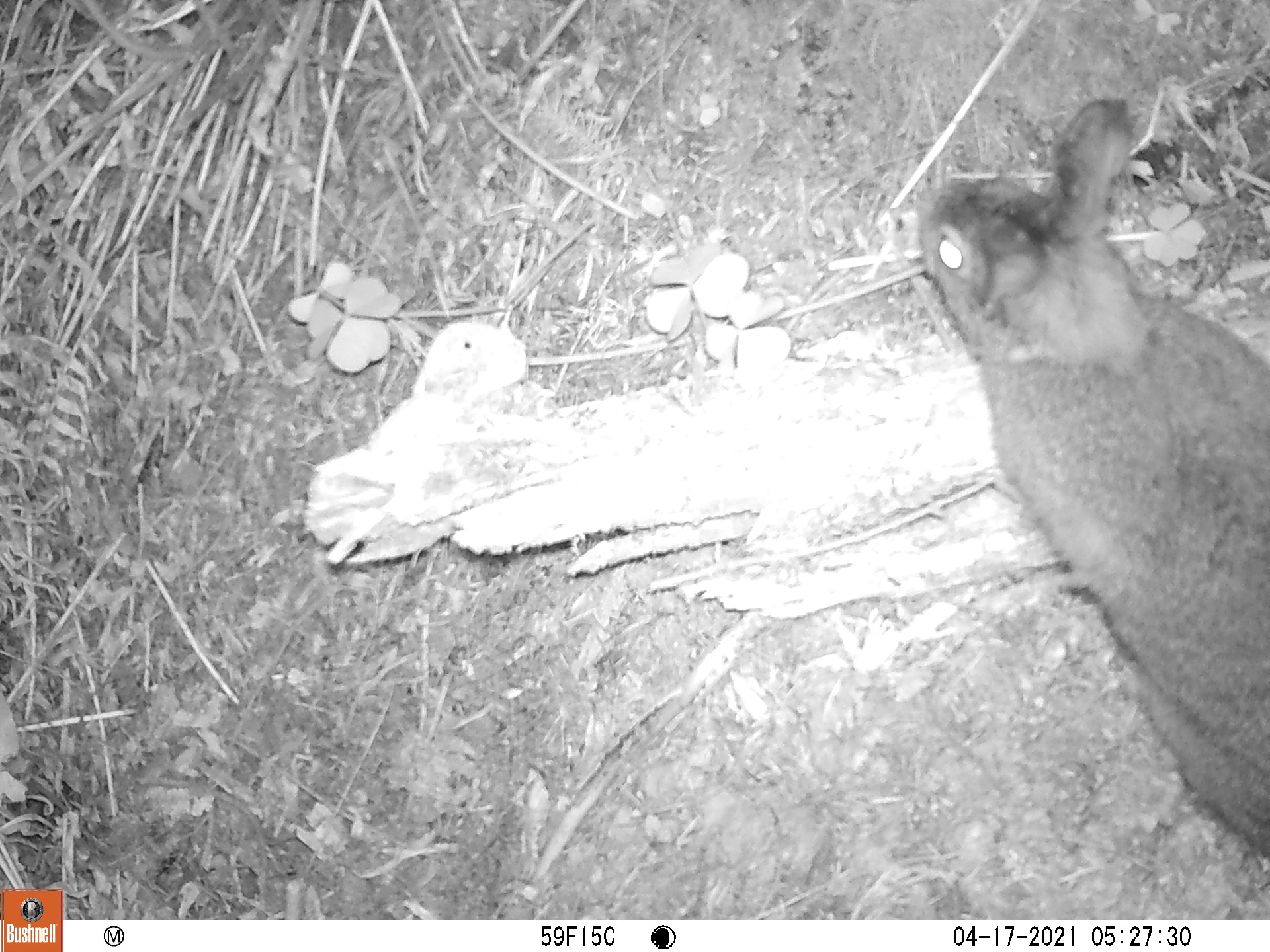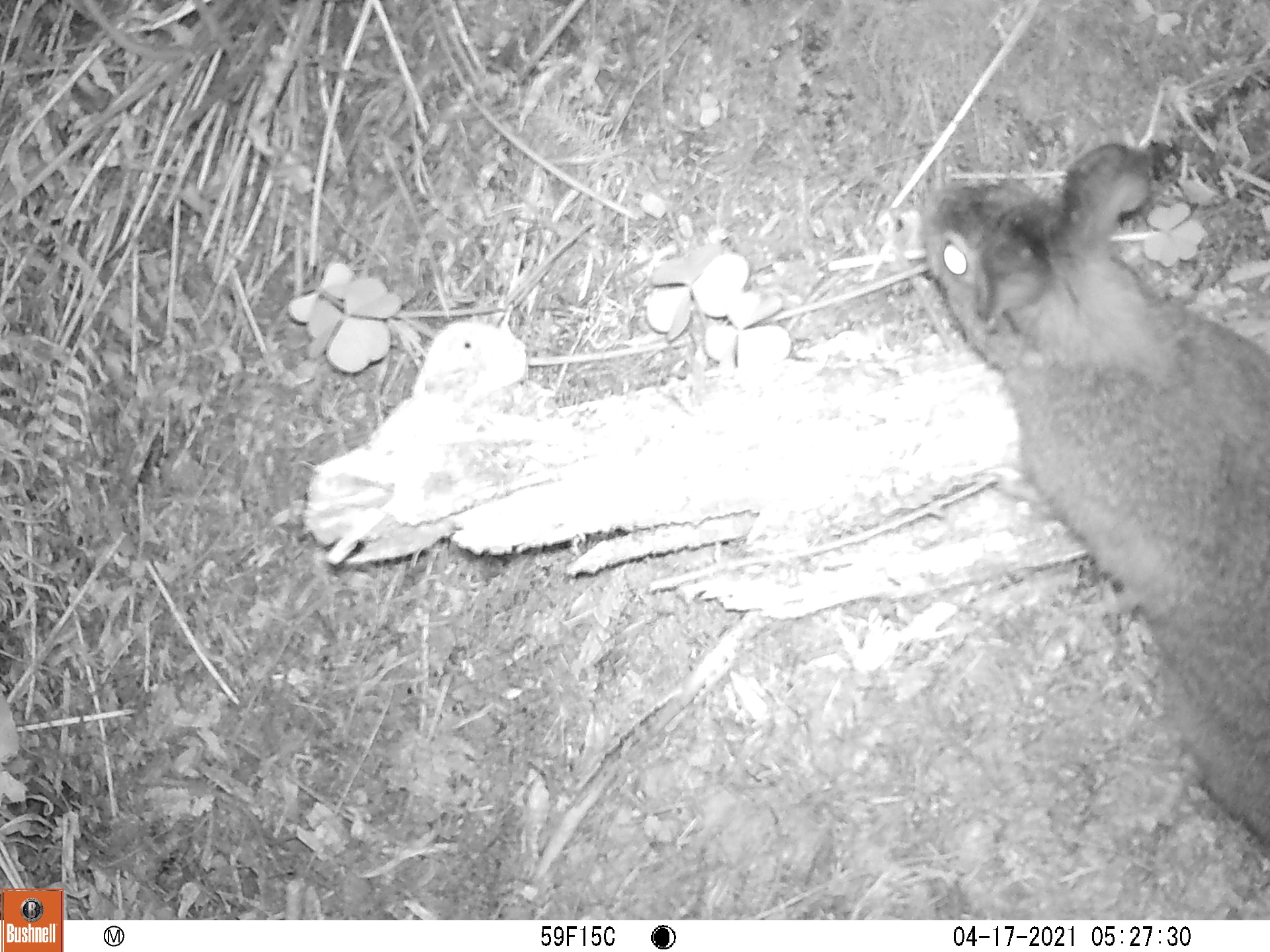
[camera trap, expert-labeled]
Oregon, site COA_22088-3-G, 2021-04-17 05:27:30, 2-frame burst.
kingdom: Animalia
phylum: Chordata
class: Mammalia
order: Lagomorpha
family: Leporidae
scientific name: Leporidae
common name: hares and rabbits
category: leporidae family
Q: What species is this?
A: Leporidae family (hares and rabbits) (Leporidae).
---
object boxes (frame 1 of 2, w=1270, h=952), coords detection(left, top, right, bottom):
leporidae family: detection(892, 76, 1267, 882)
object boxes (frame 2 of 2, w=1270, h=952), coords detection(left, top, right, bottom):
leporidae family: detection(887, 114, 1269, 875)